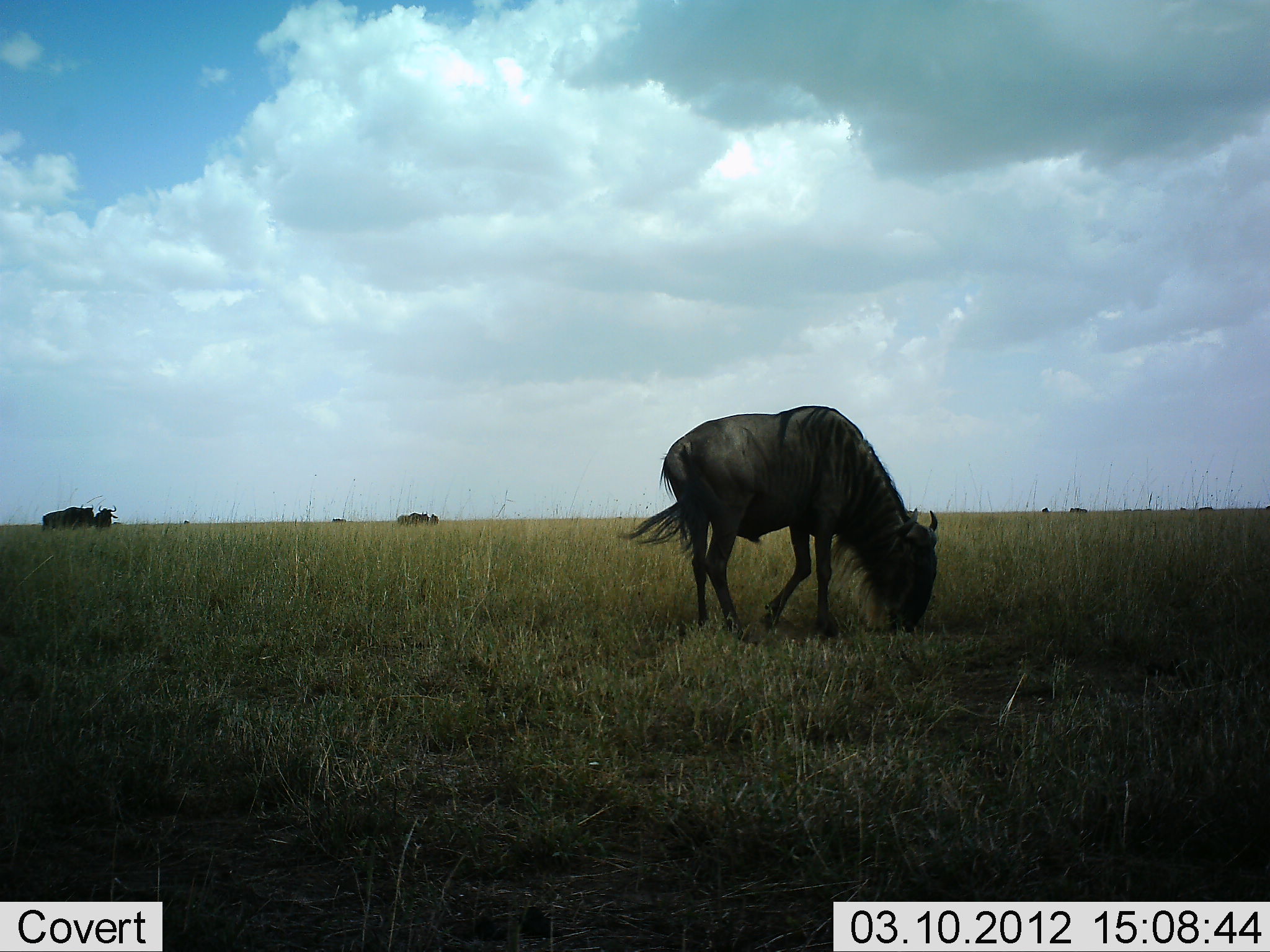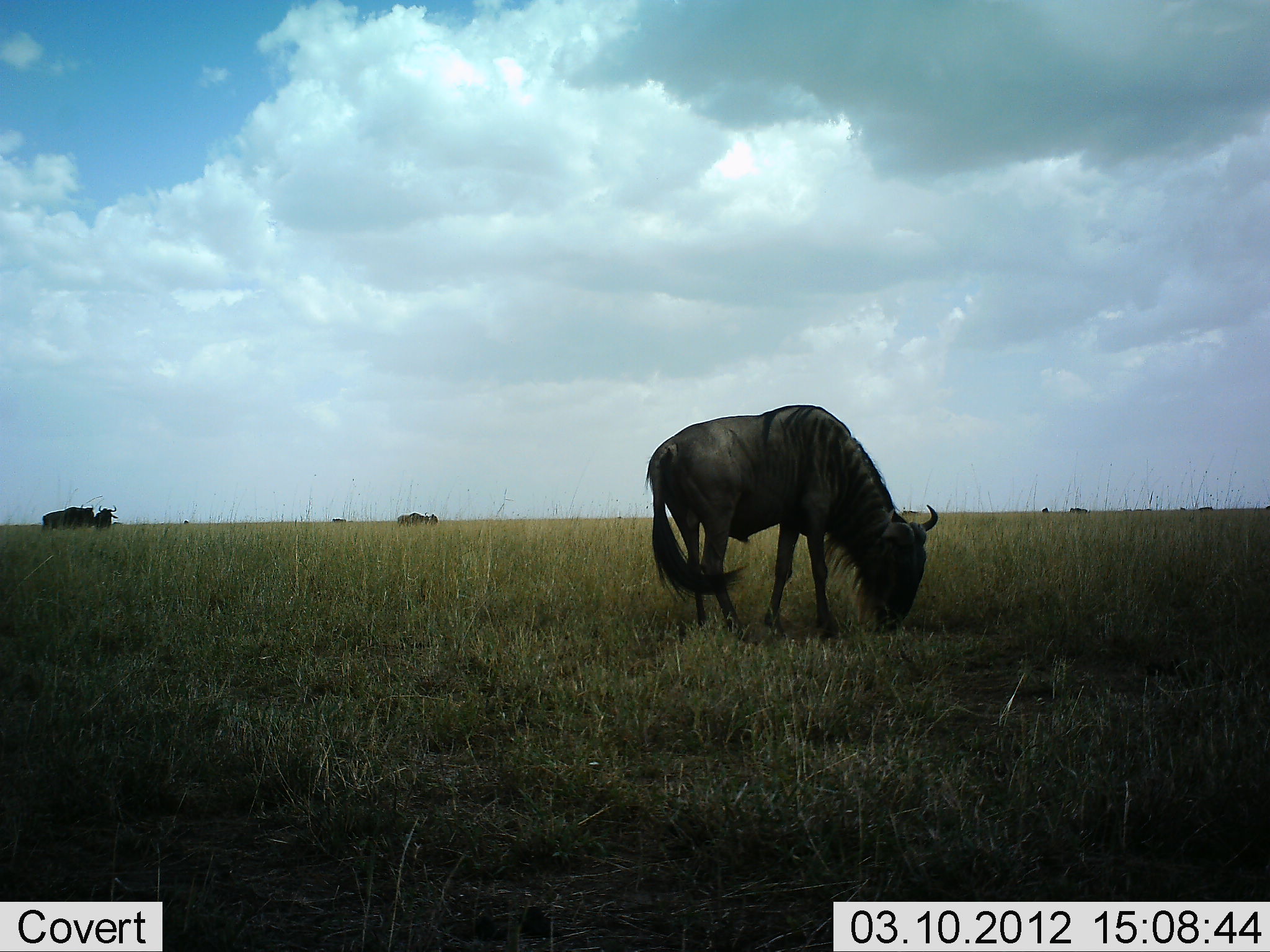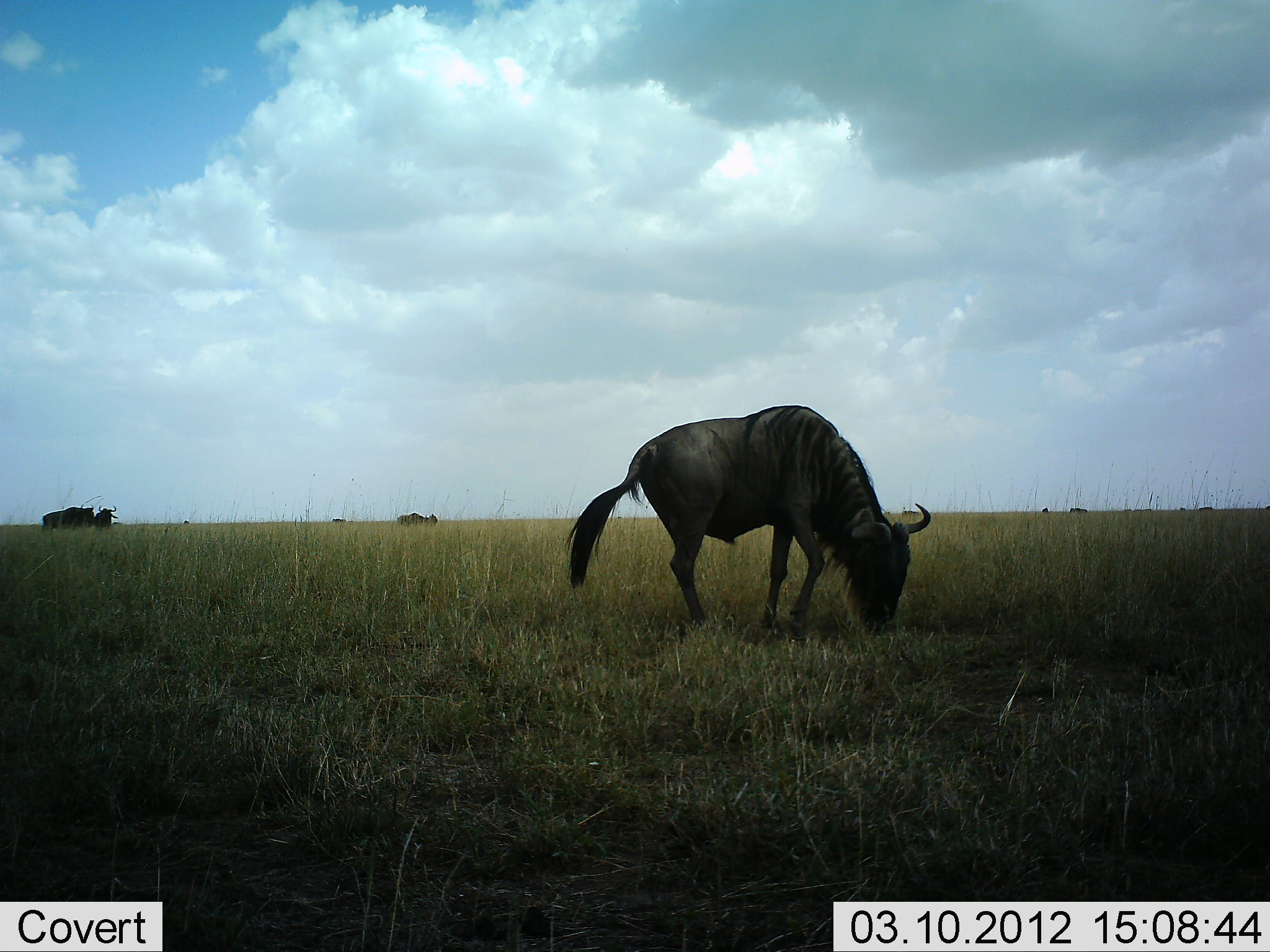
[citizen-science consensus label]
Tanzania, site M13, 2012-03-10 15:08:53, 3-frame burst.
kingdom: Animalia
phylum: Chordata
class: Mammalia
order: Artiodactyla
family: Bovidae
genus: Connochaetes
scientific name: Connochaetes taurinus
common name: blue wildebeest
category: wildebeest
Wildebeest (blue wildebeest) (Connochaetes taurinus), count 5. Behavior (volunteer vote fractions): standing 50%, resting 7%, moving 7%, interacting 0%. Young present (vote fraction): 0%. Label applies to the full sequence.